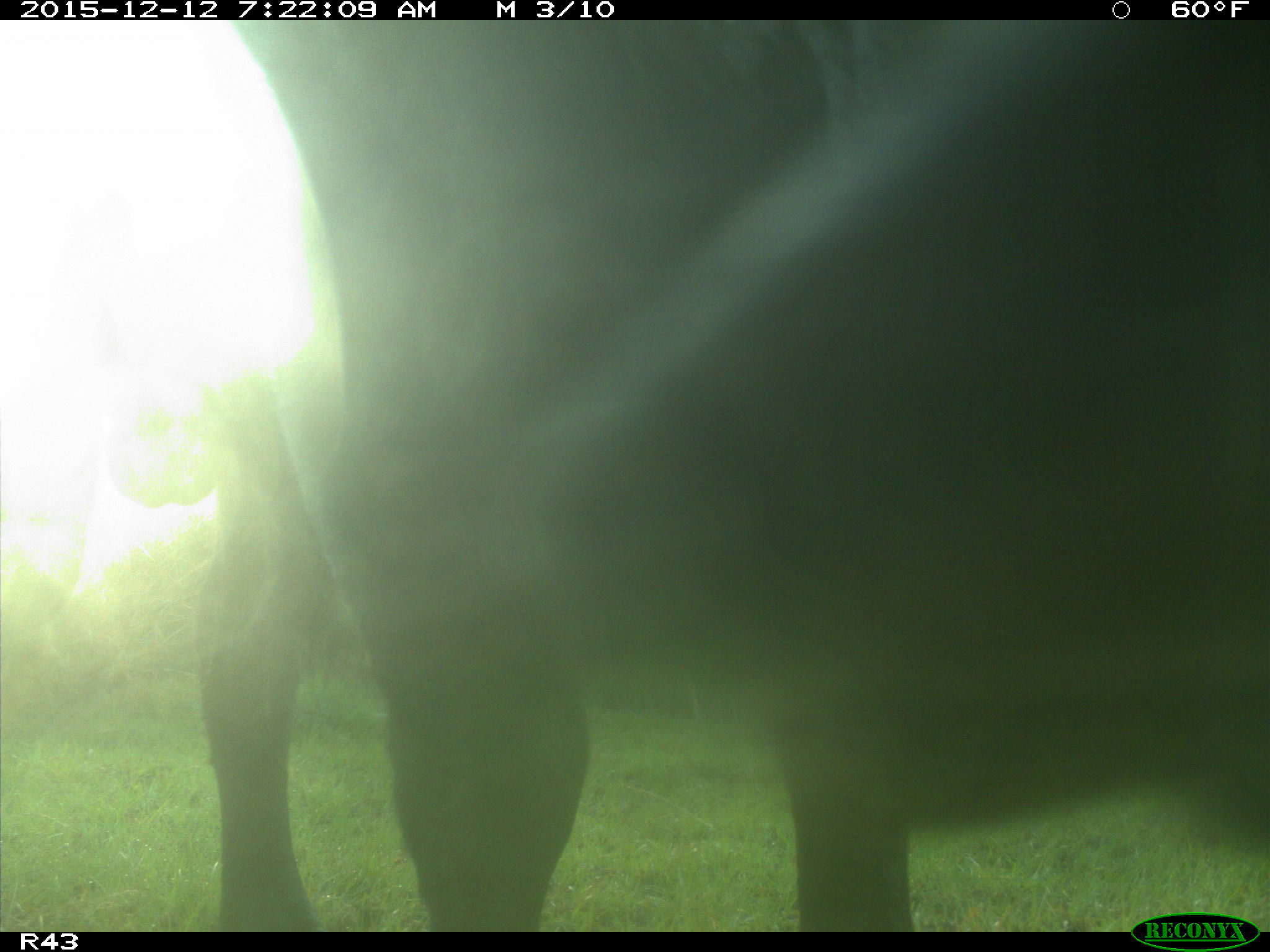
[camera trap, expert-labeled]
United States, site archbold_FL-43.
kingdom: Animalia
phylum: Chordata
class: Mammalia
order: Artiodactyla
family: Bovidae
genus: Bos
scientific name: Bos taurus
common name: domestic cow